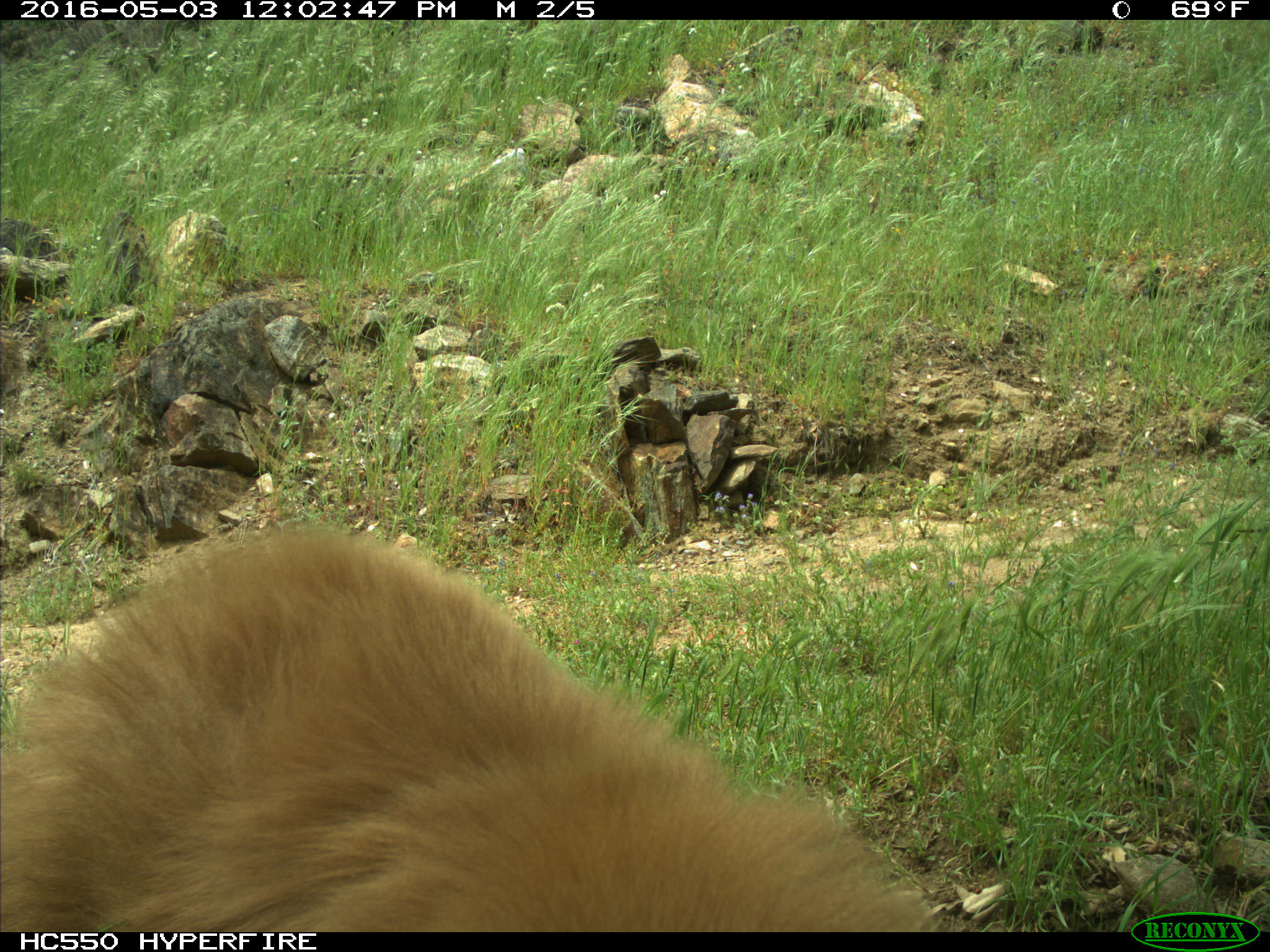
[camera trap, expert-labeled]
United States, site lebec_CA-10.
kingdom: Animalia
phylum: Chordata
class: Mammalia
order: Carnivora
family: Ursidae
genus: Ursus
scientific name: Ursus americanus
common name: american black bear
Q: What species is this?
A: Ursus americanus (american black bear).